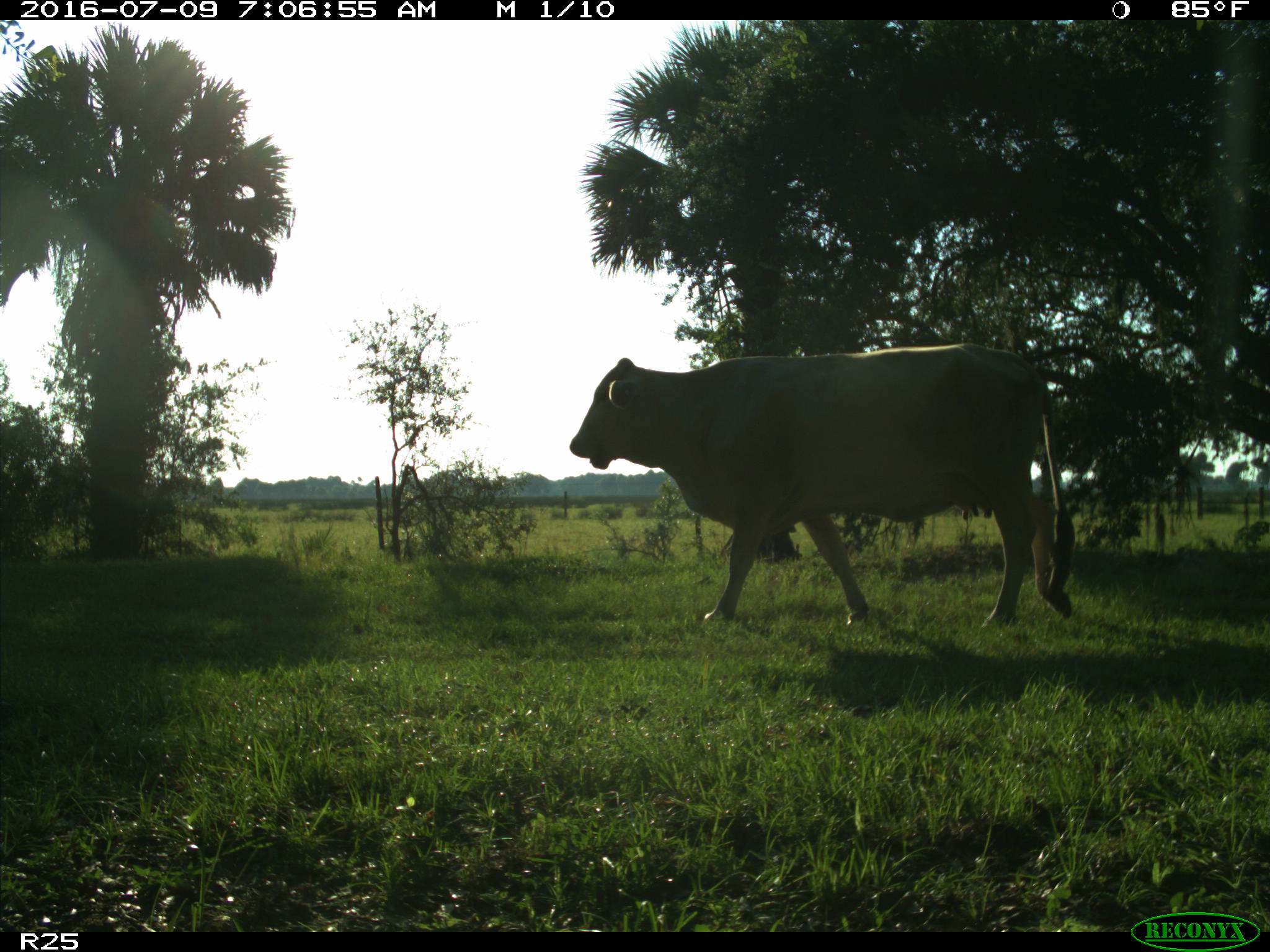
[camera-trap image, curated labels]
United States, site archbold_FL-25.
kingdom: Animalia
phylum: Chordata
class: Mammalia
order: Artiodactyla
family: Bovidae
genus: Bos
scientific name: Bos taurus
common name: domestic cow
Bos taurus (domestic cow).